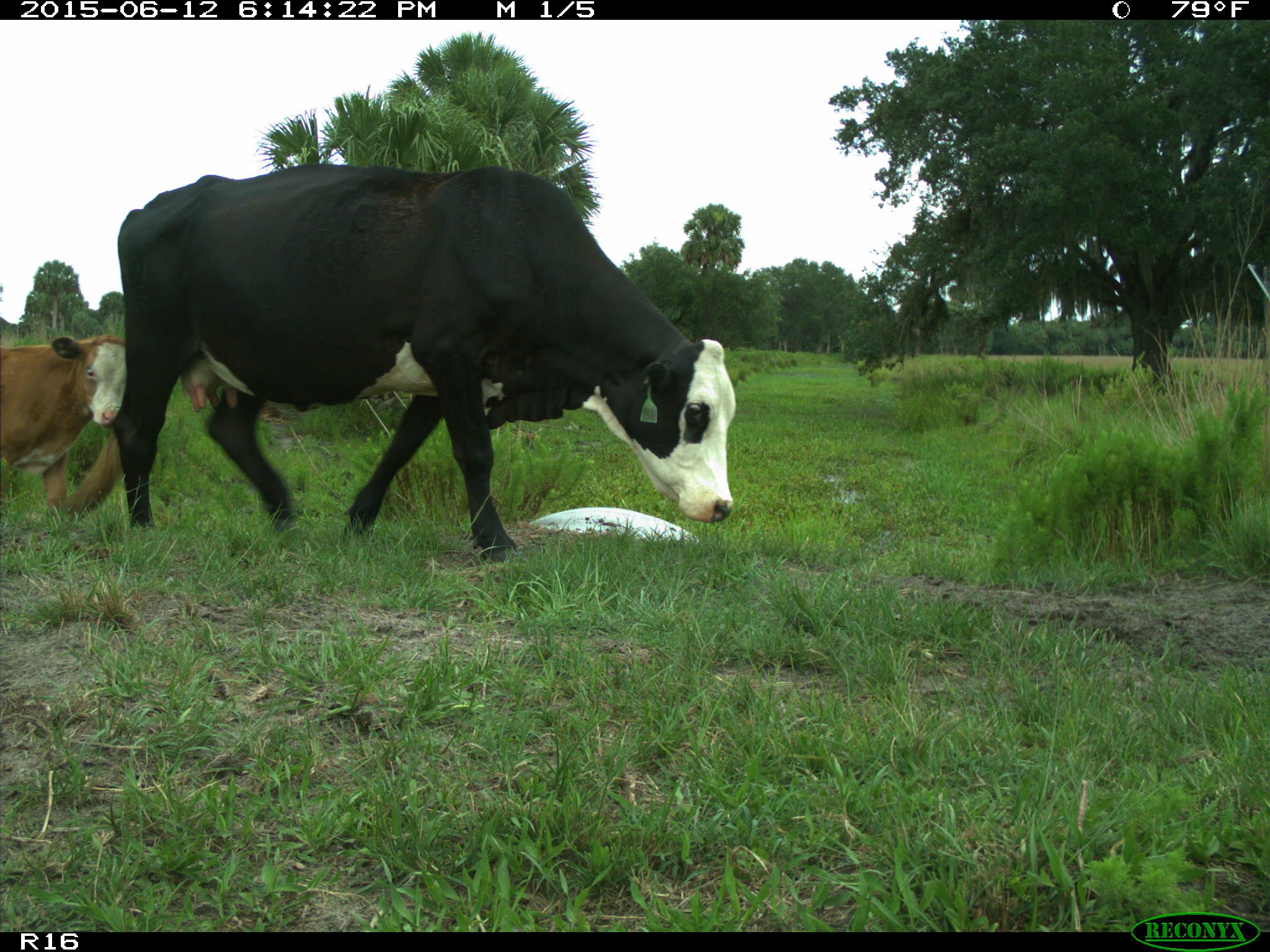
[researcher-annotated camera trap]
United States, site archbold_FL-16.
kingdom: Animalia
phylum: Chordata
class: Mammalia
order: Artiodactyla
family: Bovidae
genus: Bos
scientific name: Bos taurus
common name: domestic cow